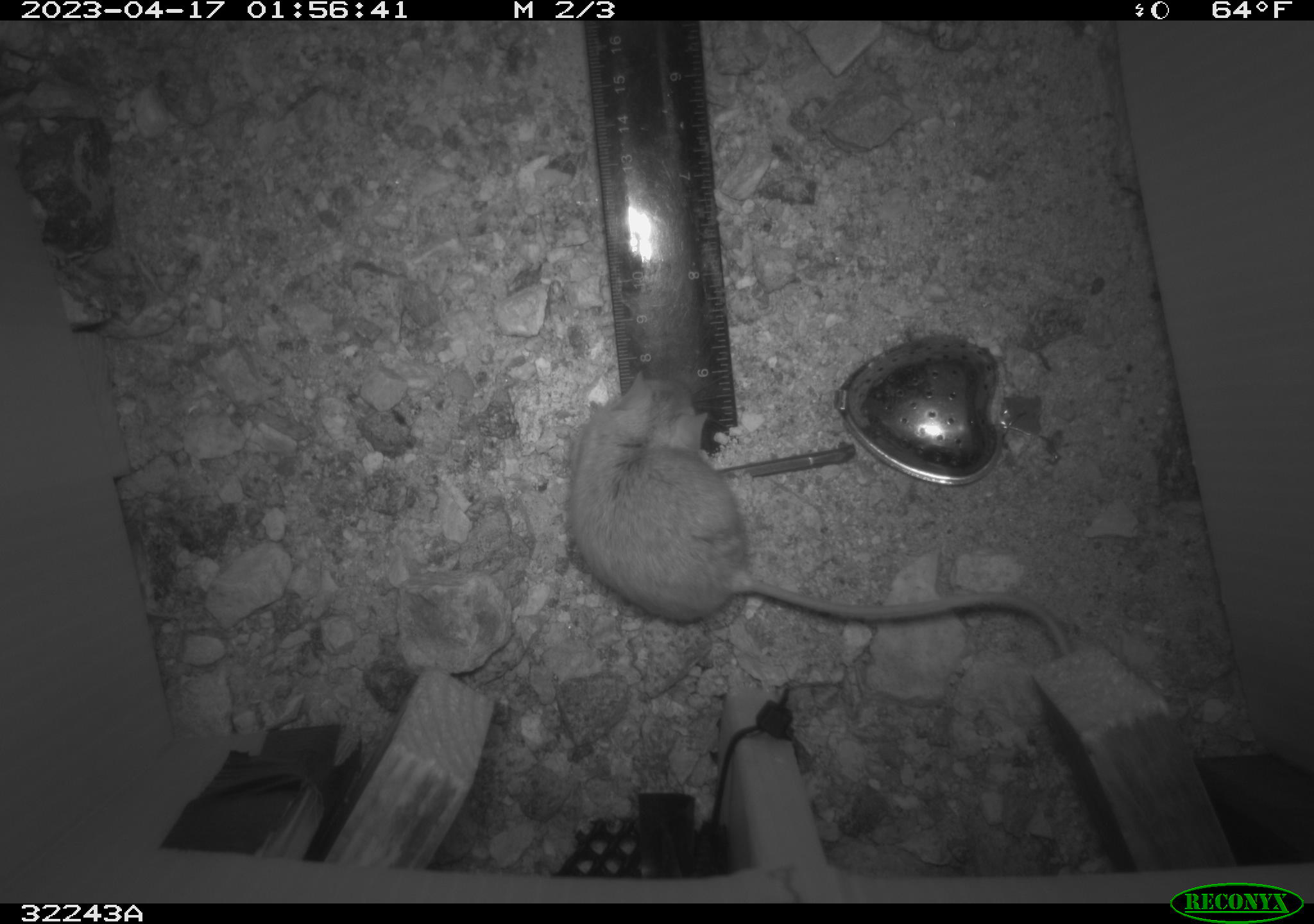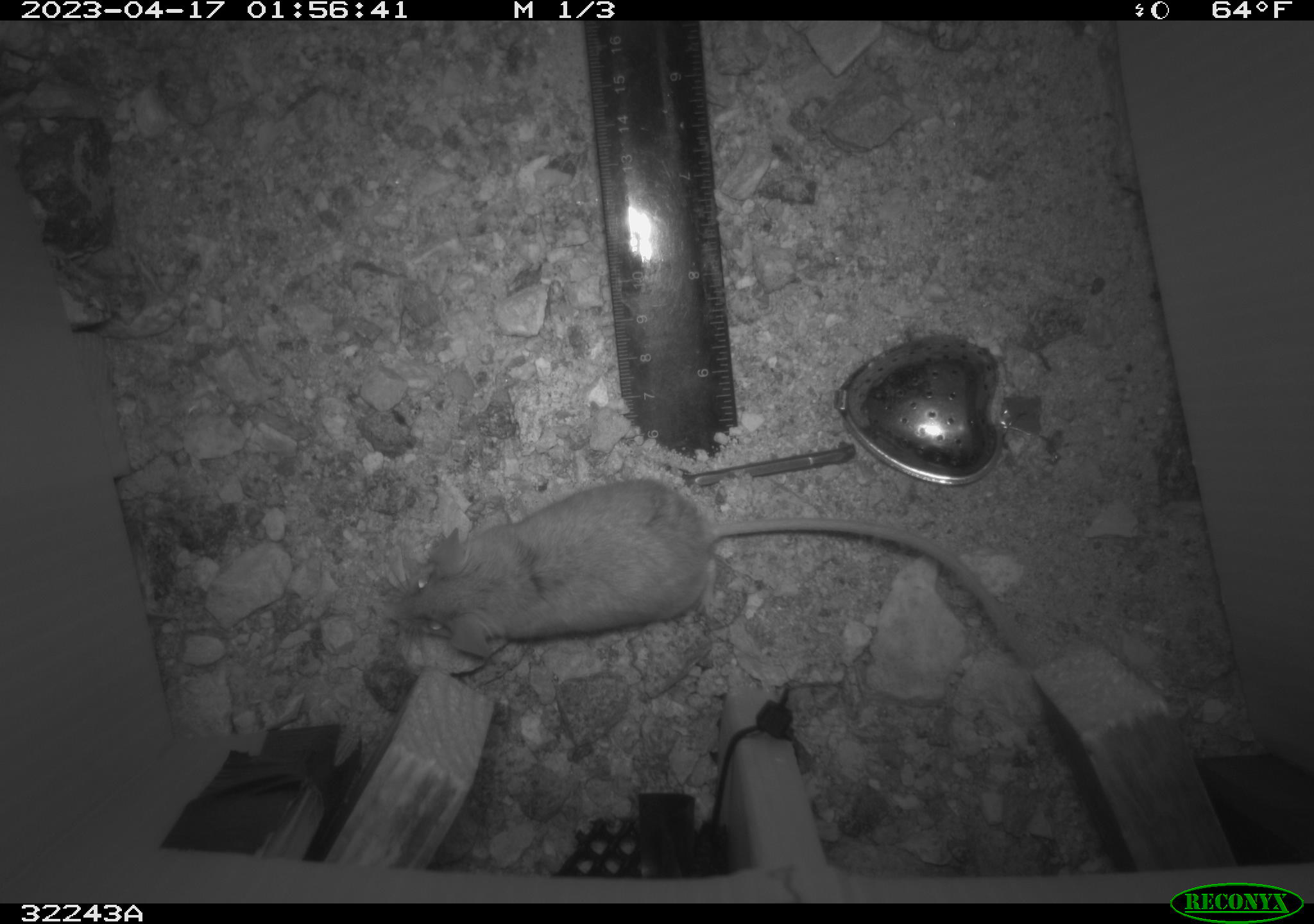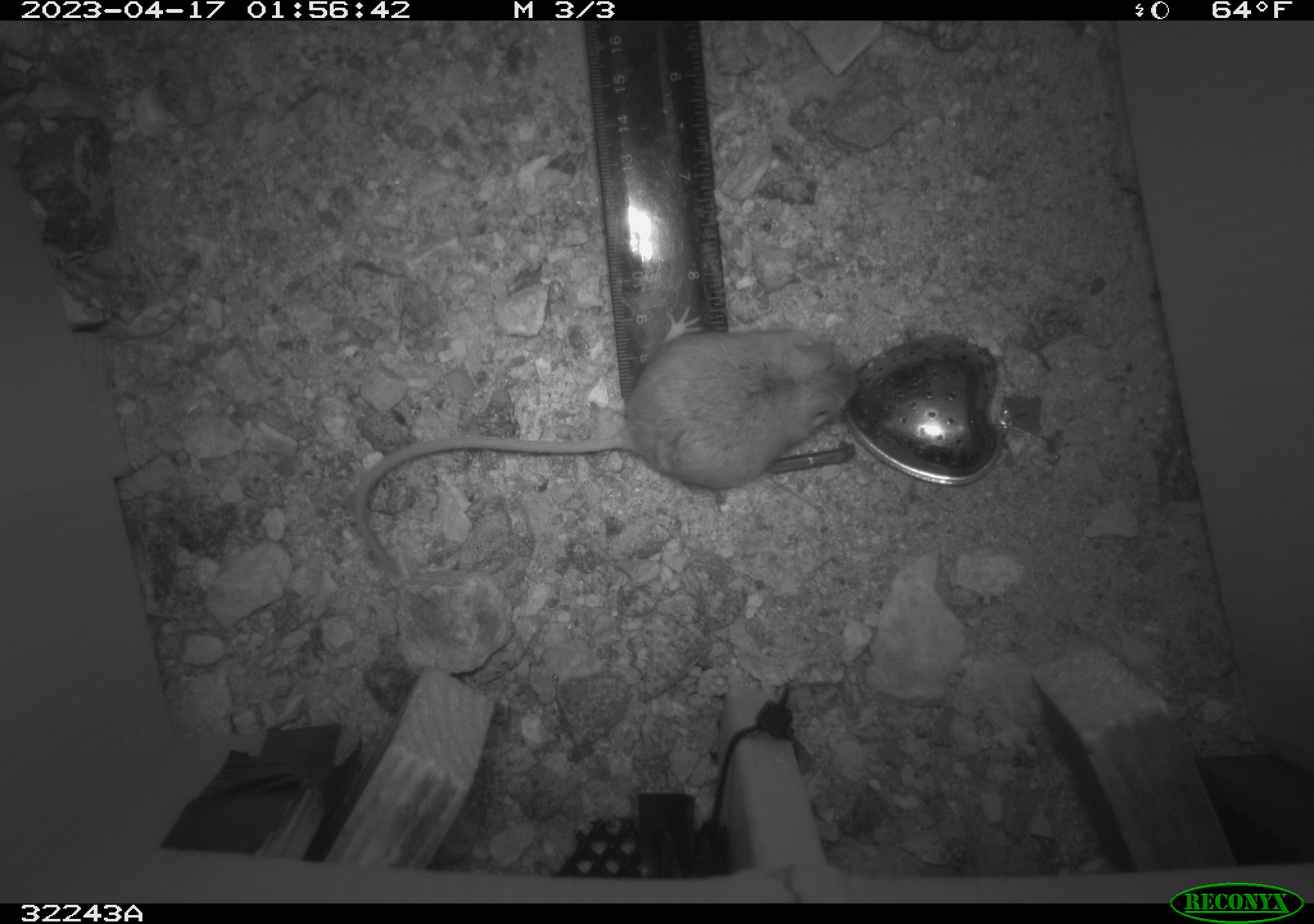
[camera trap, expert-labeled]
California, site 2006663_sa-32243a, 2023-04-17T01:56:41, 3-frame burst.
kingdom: Animalia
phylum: Chordata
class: Mammalia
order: Rodentia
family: Cricetidae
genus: Peromyscus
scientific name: Peromyscus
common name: deer mice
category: peromyscus species